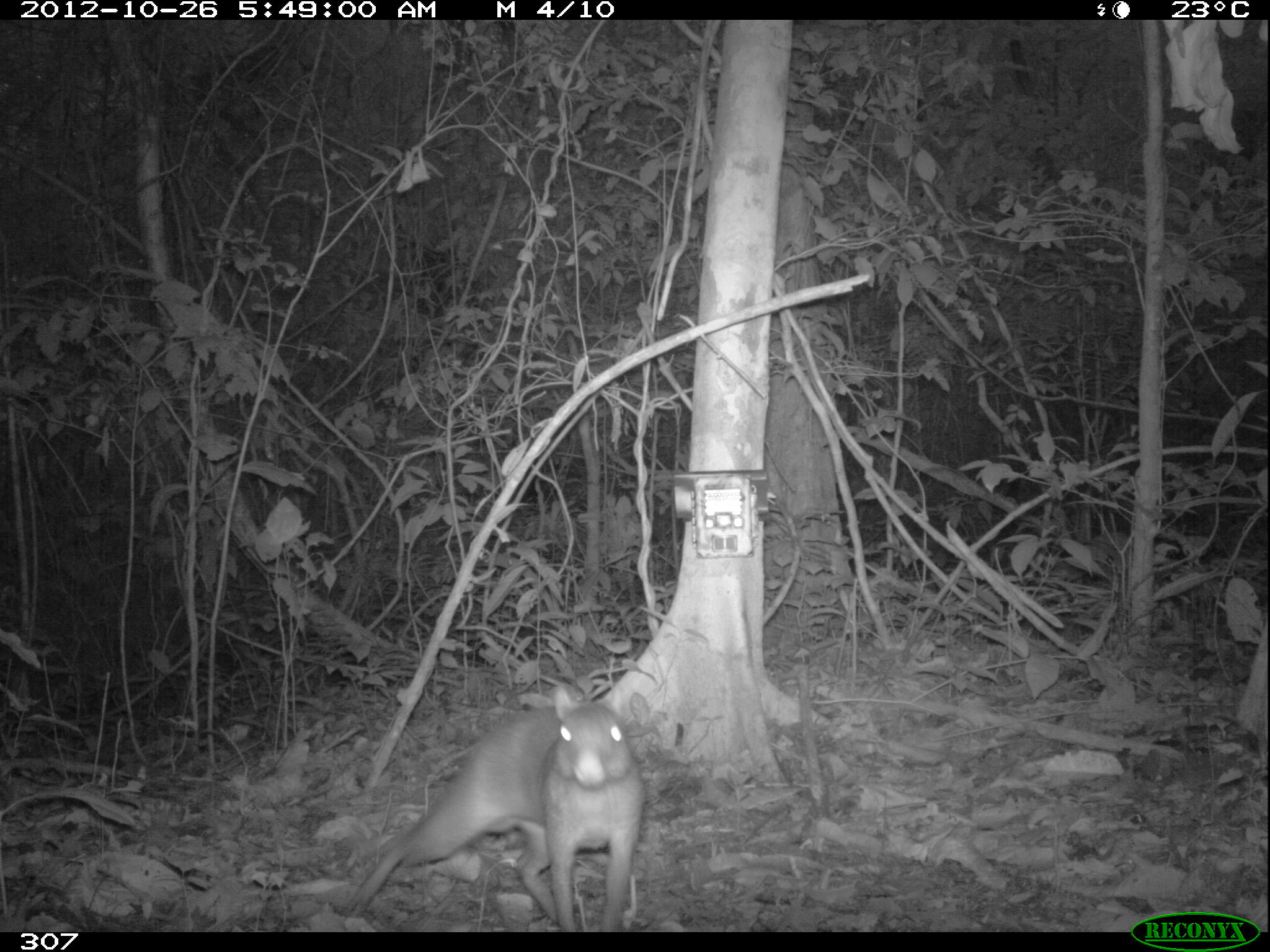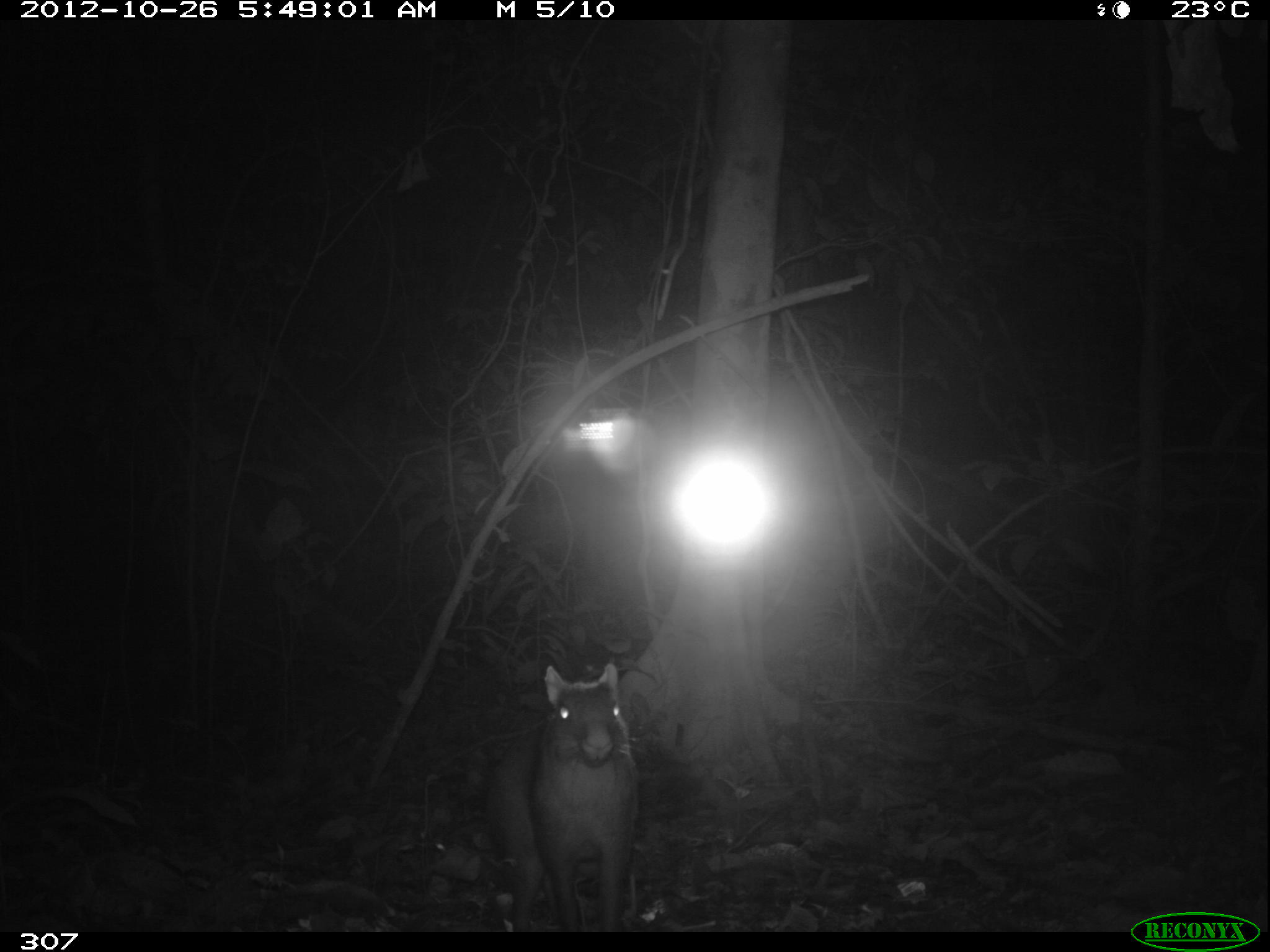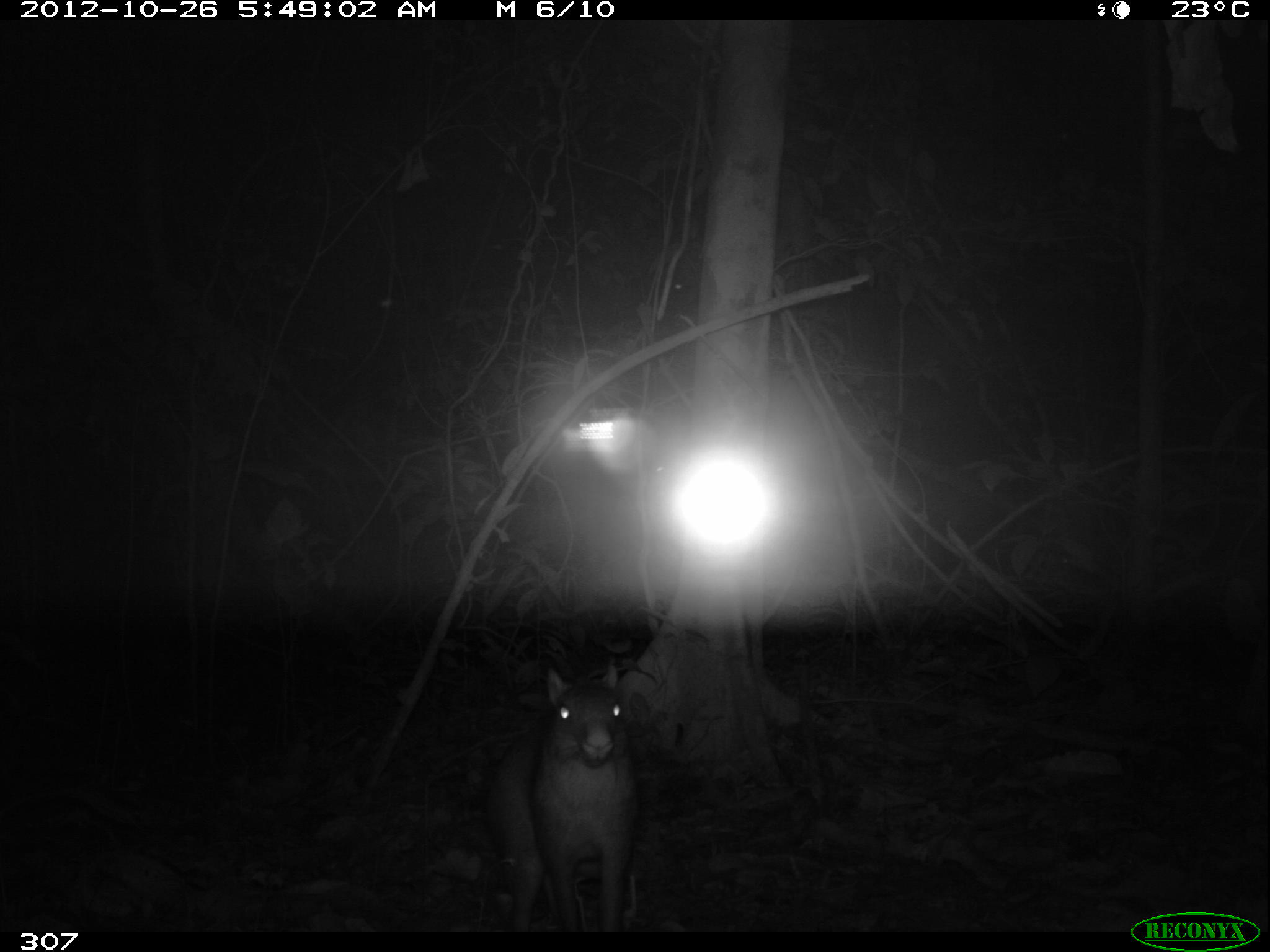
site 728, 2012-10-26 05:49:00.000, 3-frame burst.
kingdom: Animalia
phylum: Chordata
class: Mammalia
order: Rodentia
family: Dasyproctidae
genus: Dasyprocta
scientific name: Dasyprocta punctata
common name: central american agouti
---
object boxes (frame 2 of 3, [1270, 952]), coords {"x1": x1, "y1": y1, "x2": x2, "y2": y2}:
dasyprocta punctata: {"x1": 481, "y1": 662, "x2": 638, "y2": 933}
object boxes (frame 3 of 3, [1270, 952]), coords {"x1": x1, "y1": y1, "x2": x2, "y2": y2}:
dasyprocta punctata: {"x1": 482, "y1": 659, "x2": 638, "y2": 933}